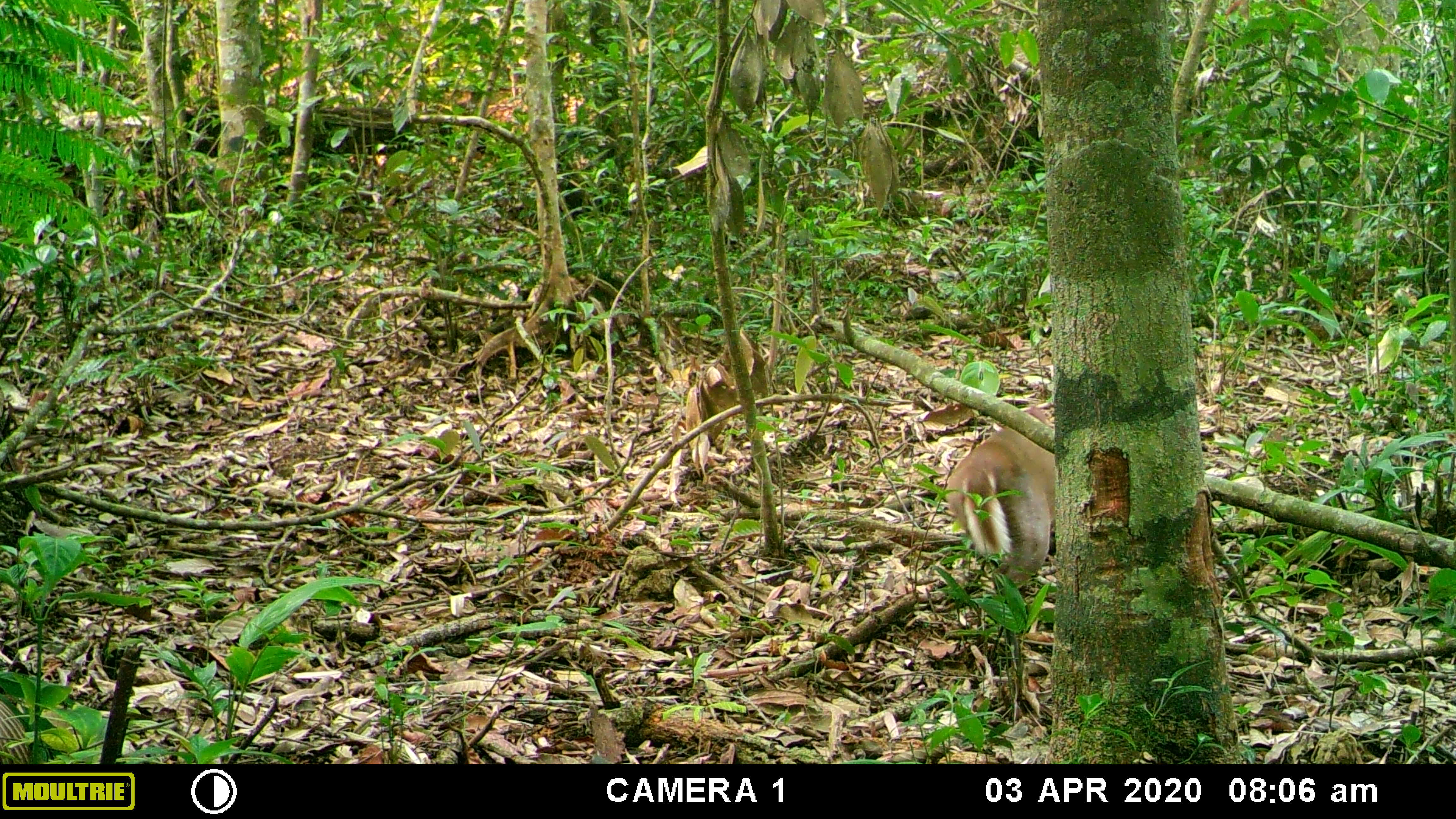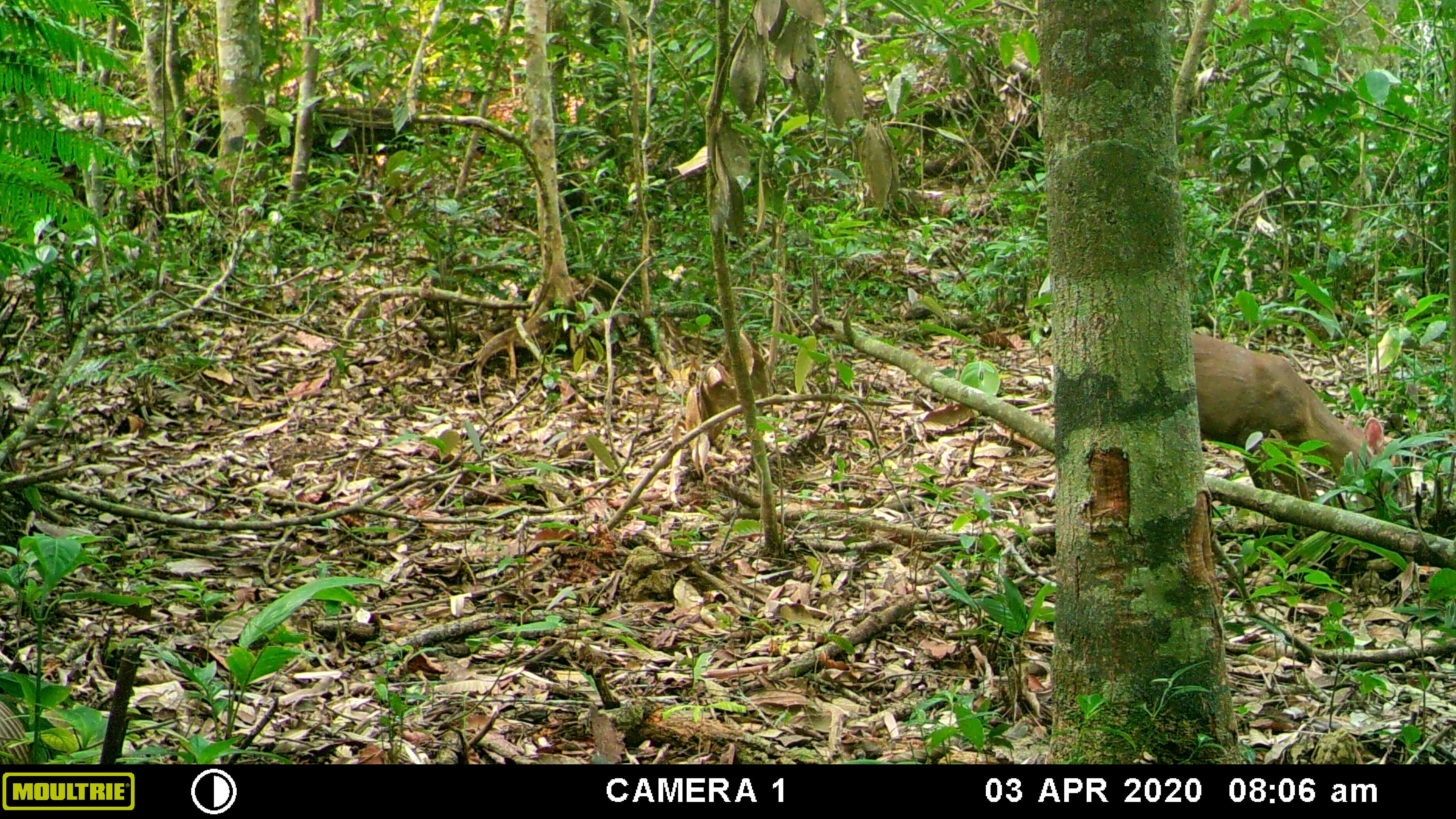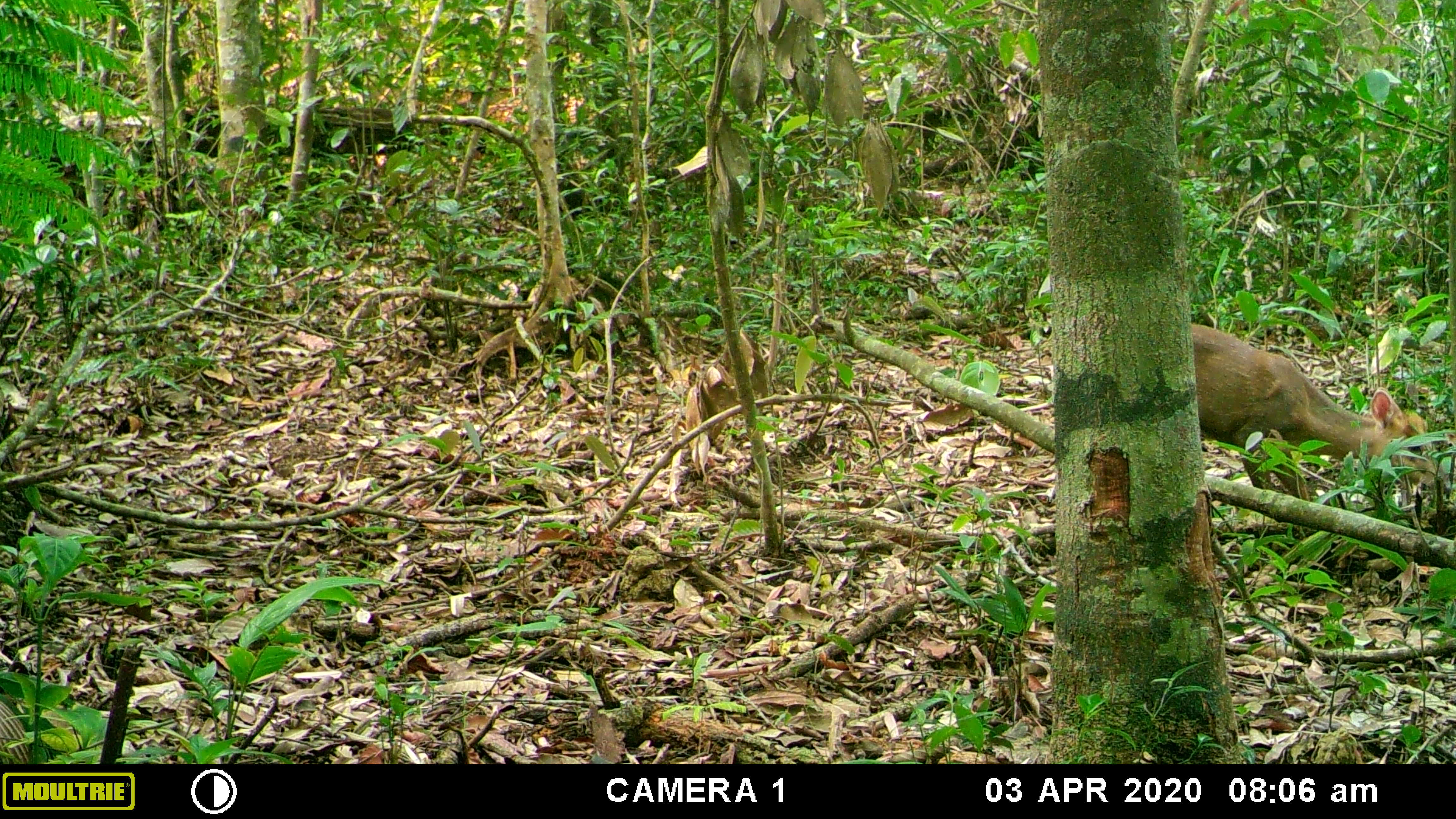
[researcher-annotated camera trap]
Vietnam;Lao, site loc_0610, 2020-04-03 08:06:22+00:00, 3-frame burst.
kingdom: Animalia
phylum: Chordata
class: Mammalia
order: Artiodactyla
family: Cervidae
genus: Muntiacus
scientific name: Muntiacus rooseveltorum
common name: roosevelt's muntjac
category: roosevelts muntjac group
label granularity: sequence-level